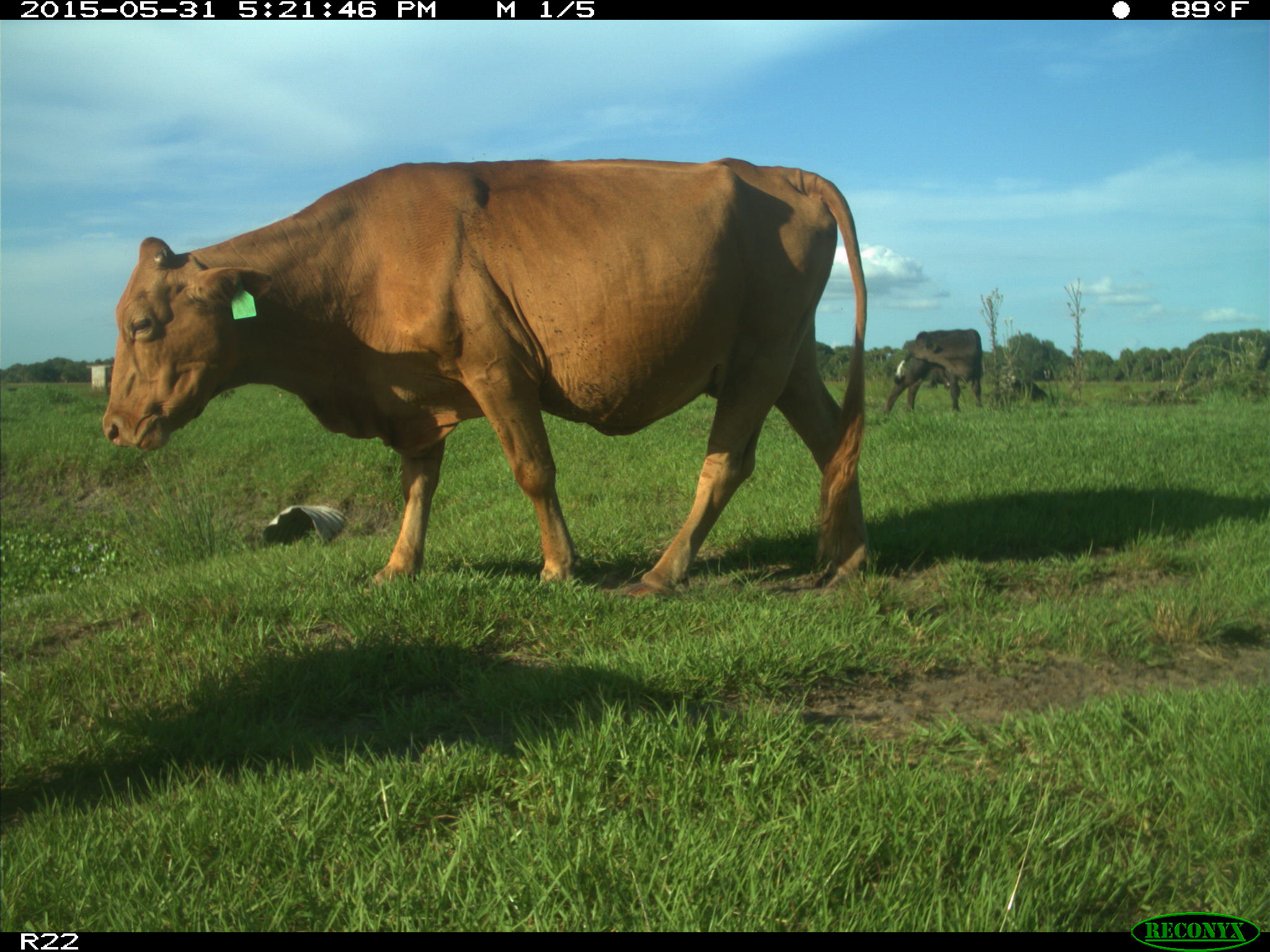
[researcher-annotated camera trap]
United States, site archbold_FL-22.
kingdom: Animalia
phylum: Chordata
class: Mammalia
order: Artiodactyla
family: Bovidae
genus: Bos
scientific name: Bos taurus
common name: domestic cow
Bos taurus (domestic cow).